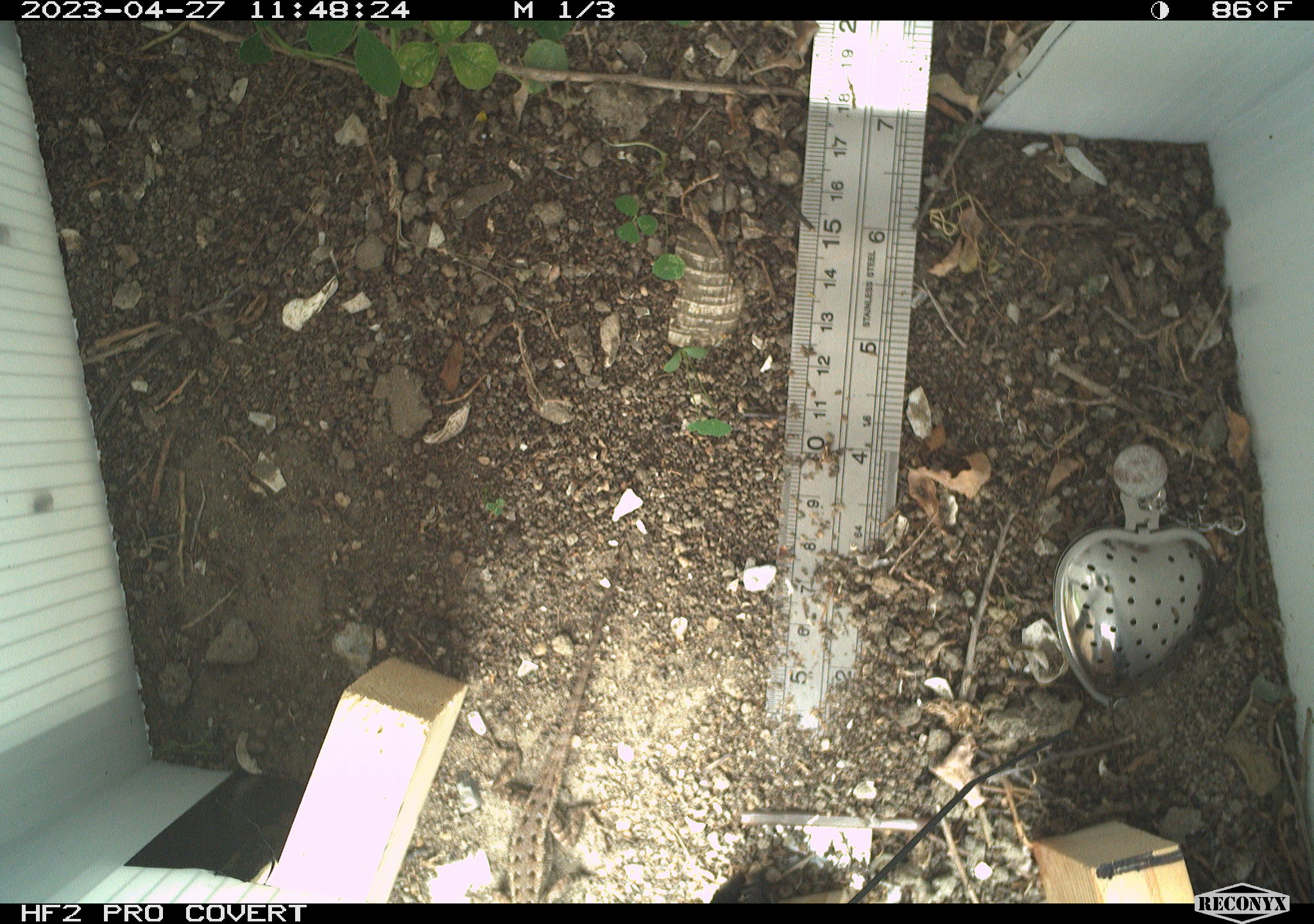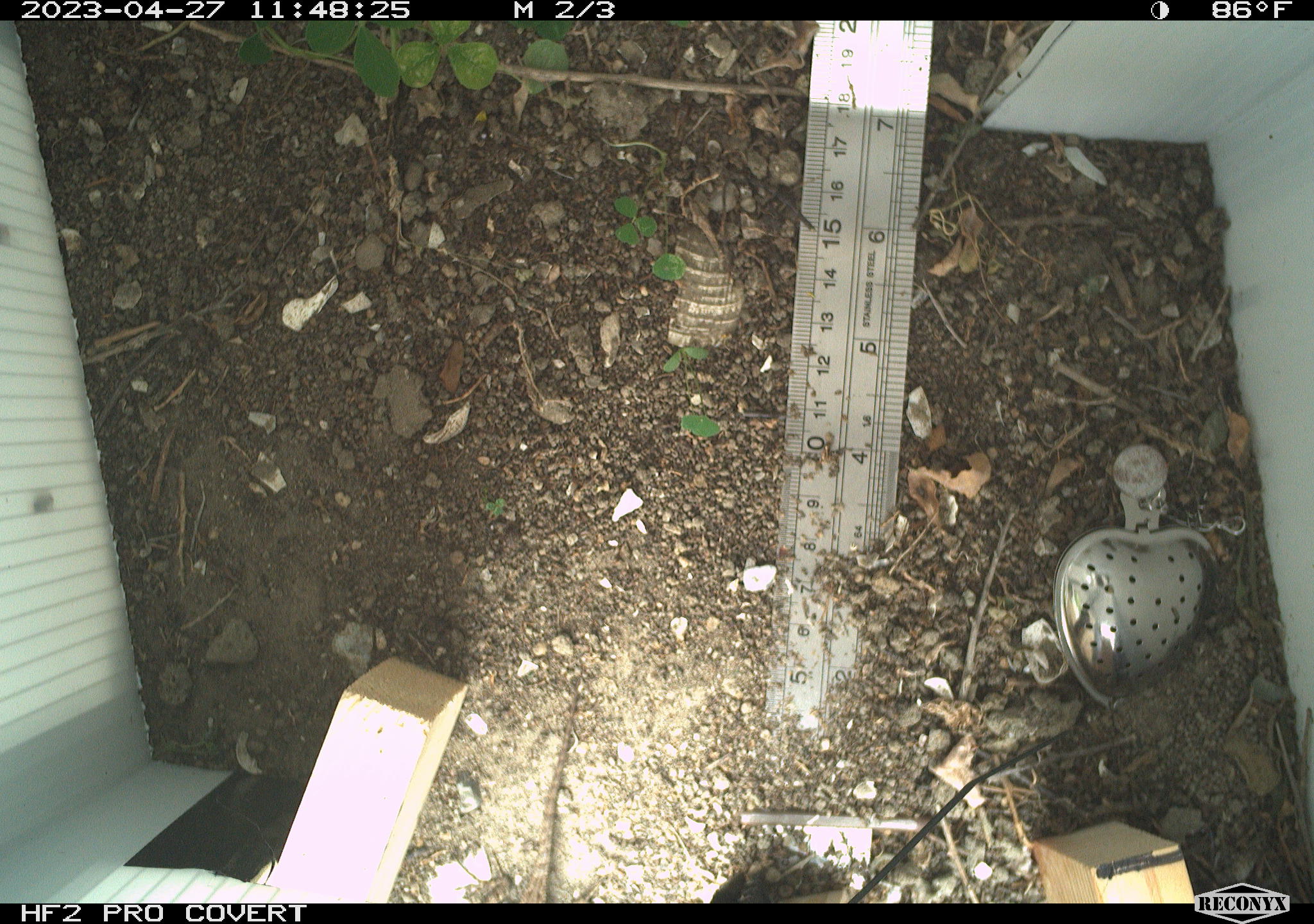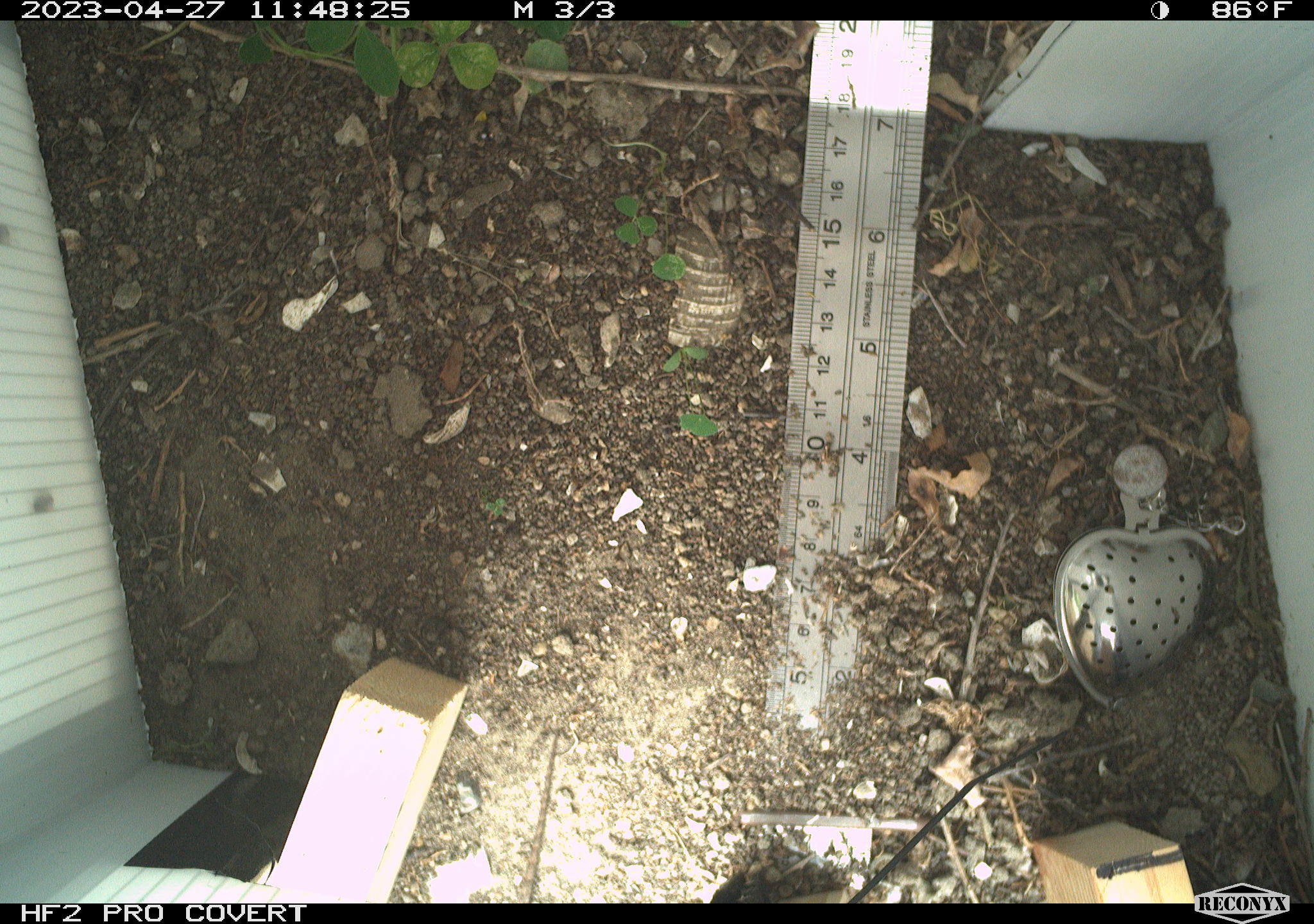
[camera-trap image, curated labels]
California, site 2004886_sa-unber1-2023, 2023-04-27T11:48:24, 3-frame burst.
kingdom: Animalia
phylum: Chordata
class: Reptilia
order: Squamata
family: Phrynosomatidae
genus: Sceloporus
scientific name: Sceloporus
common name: spiny lizards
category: sceloporus species